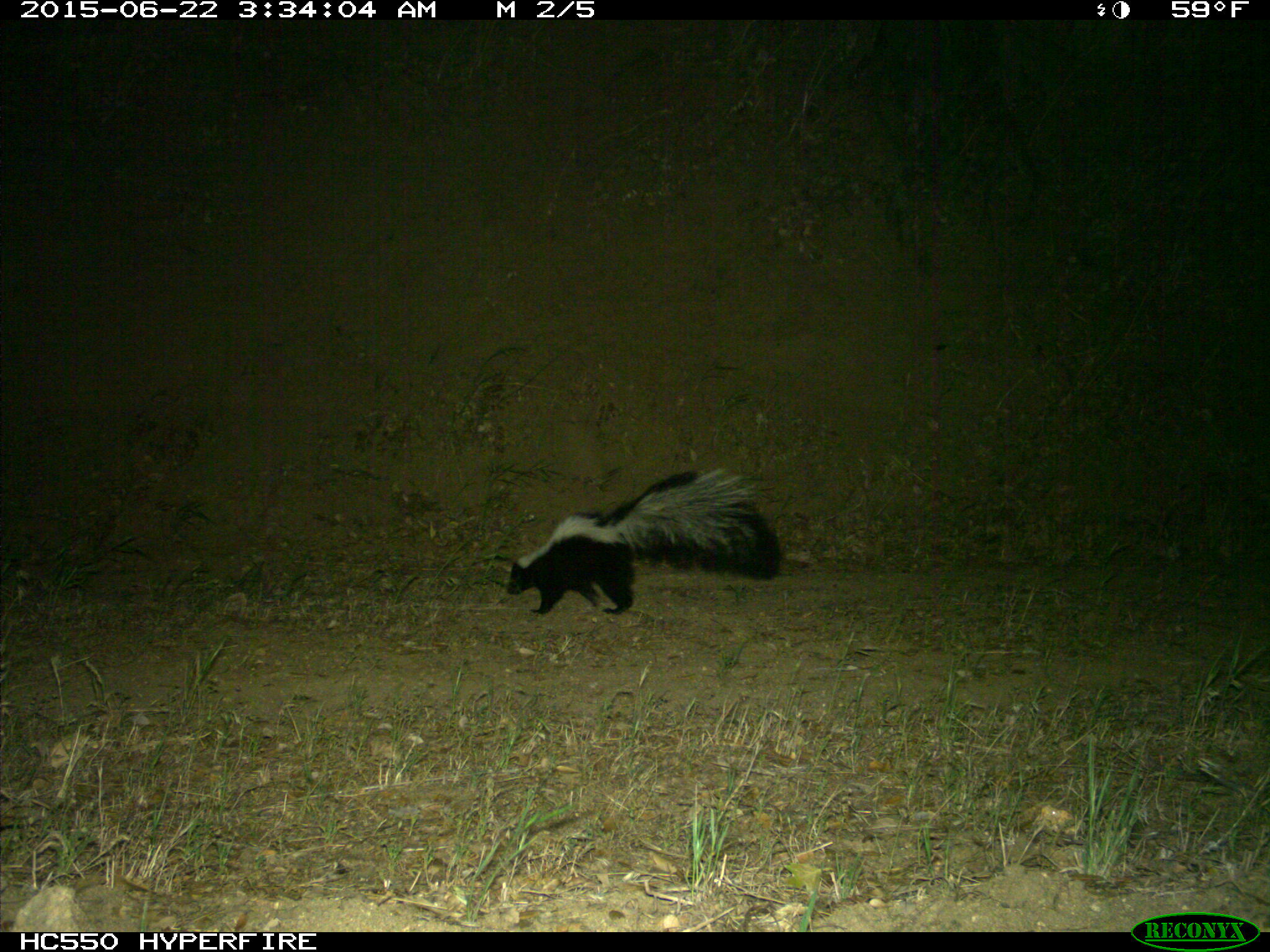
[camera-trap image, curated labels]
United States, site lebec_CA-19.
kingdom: Animalia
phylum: Chordata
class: Mammalia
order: Carnivora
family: Mephitidae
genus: Mephitis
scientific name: Mephitis mephitis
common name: striped skunk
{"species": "Mephitis mephitis (striped skunk)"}